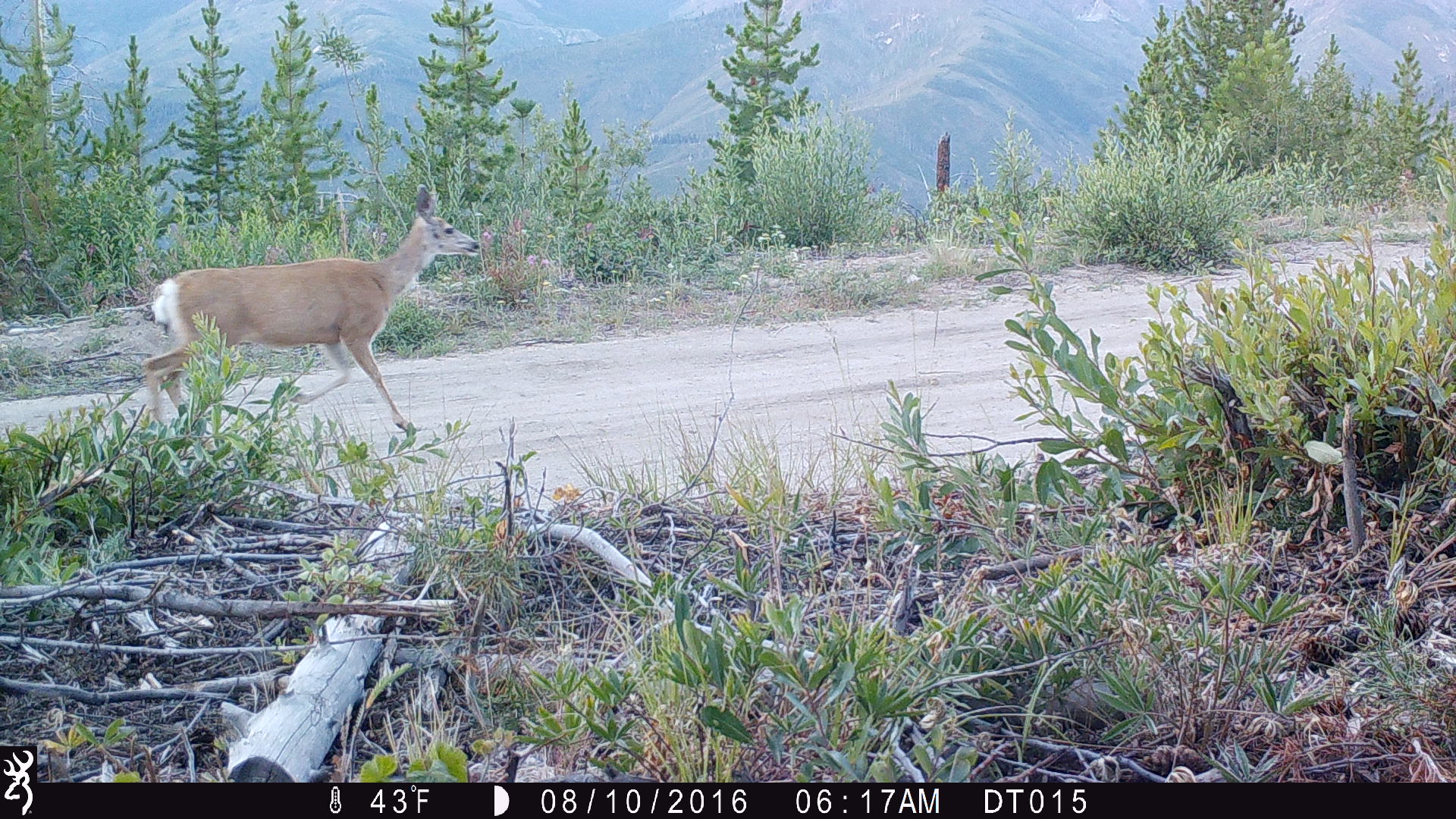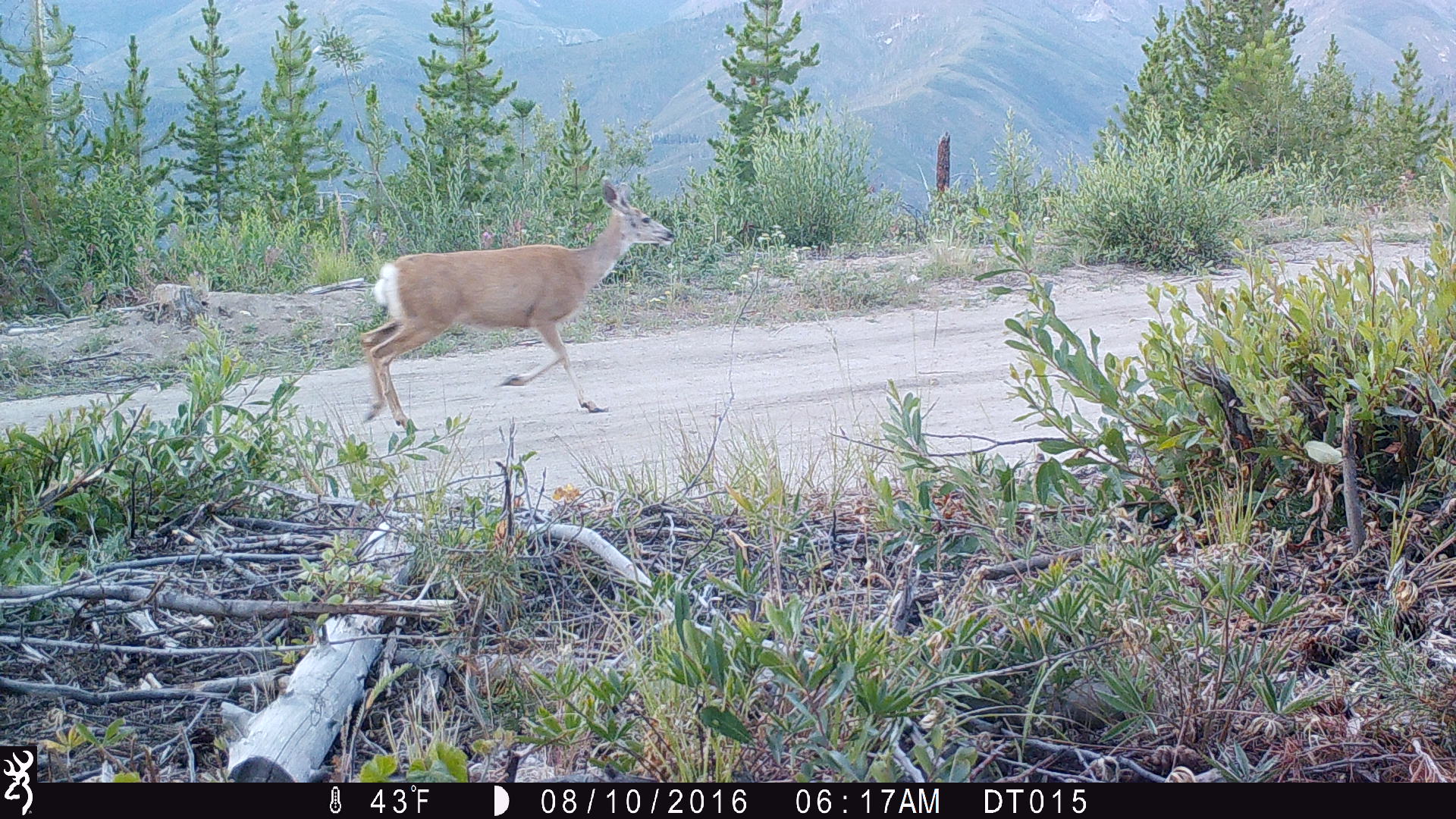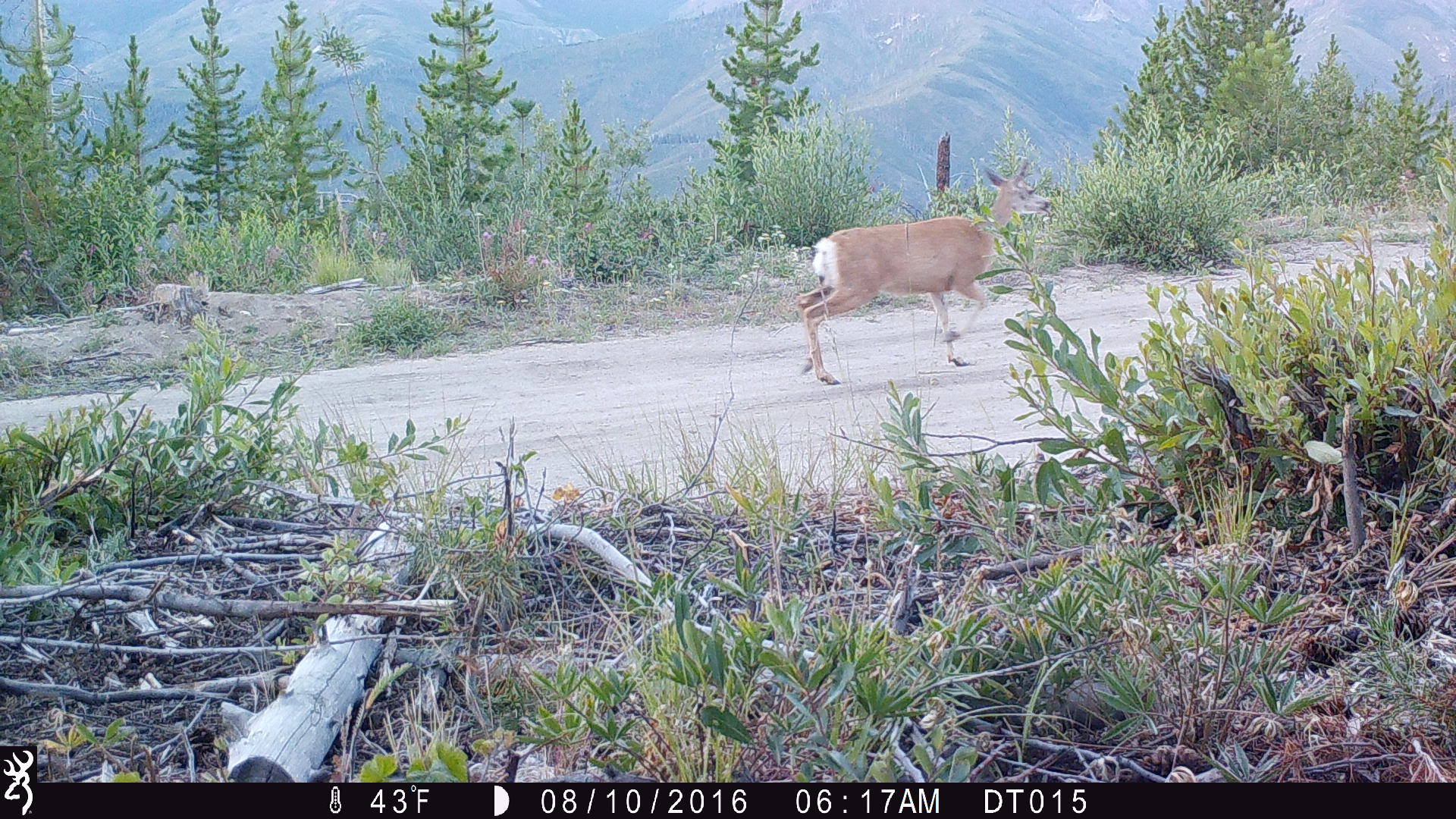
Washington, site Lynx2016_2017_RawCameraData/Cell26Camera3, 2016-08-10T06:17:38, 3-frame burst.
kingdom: Animalia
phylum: Chordata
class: Mammalia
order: Artiodactyla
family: Cervidae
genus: Odocoileus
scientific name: Odocoileus hemionus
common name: mule deer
Odocoileus hemionus (mule deer). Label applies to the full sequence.